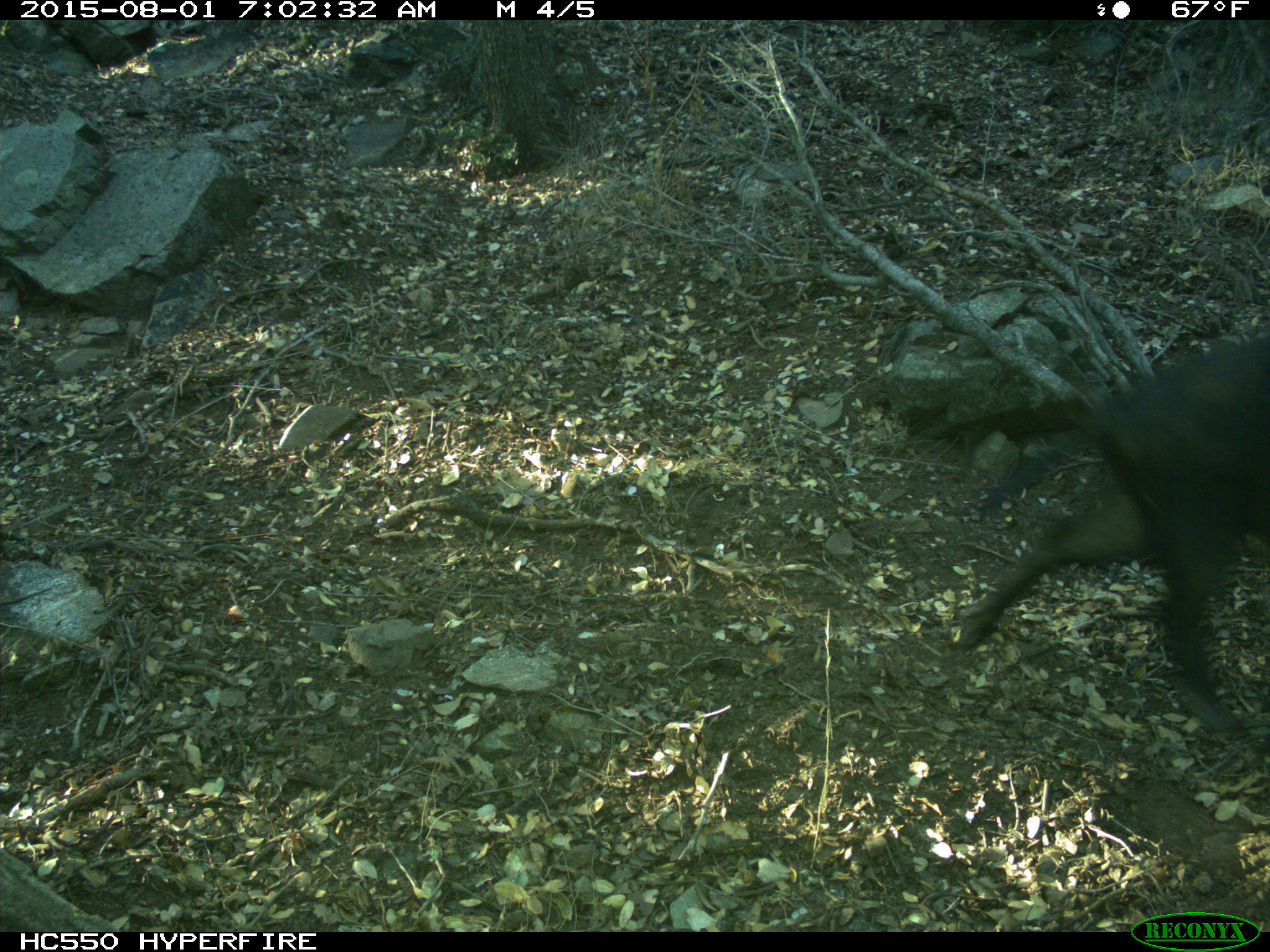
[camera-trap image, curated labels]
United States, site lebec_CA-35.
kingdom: Animalia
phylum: Chordata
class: Mammalia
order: Artiodactyla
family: Suidae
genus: Sus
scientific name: Sus scrofa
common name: wild boar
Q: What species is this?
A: Sus scrofa (wild boar).